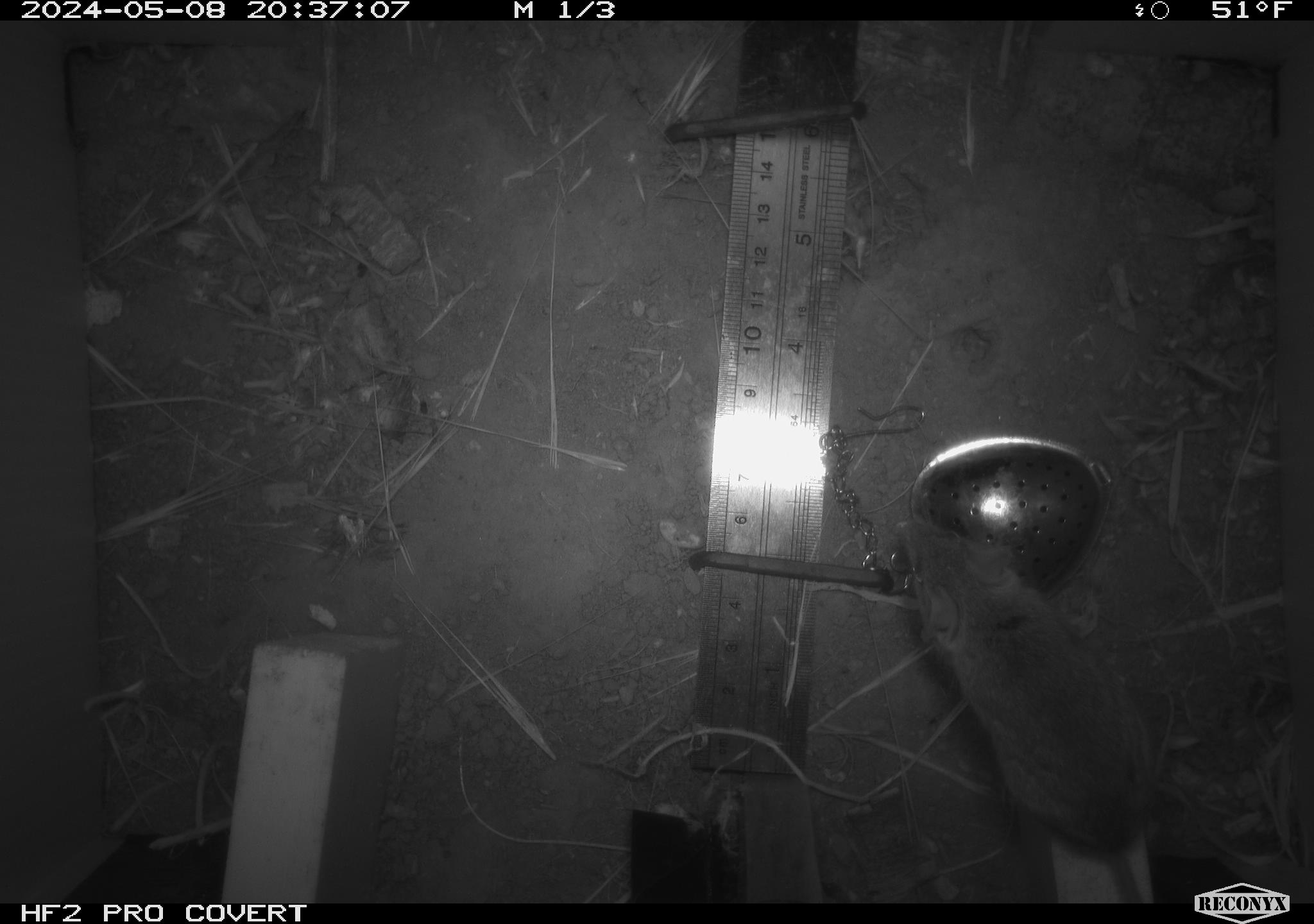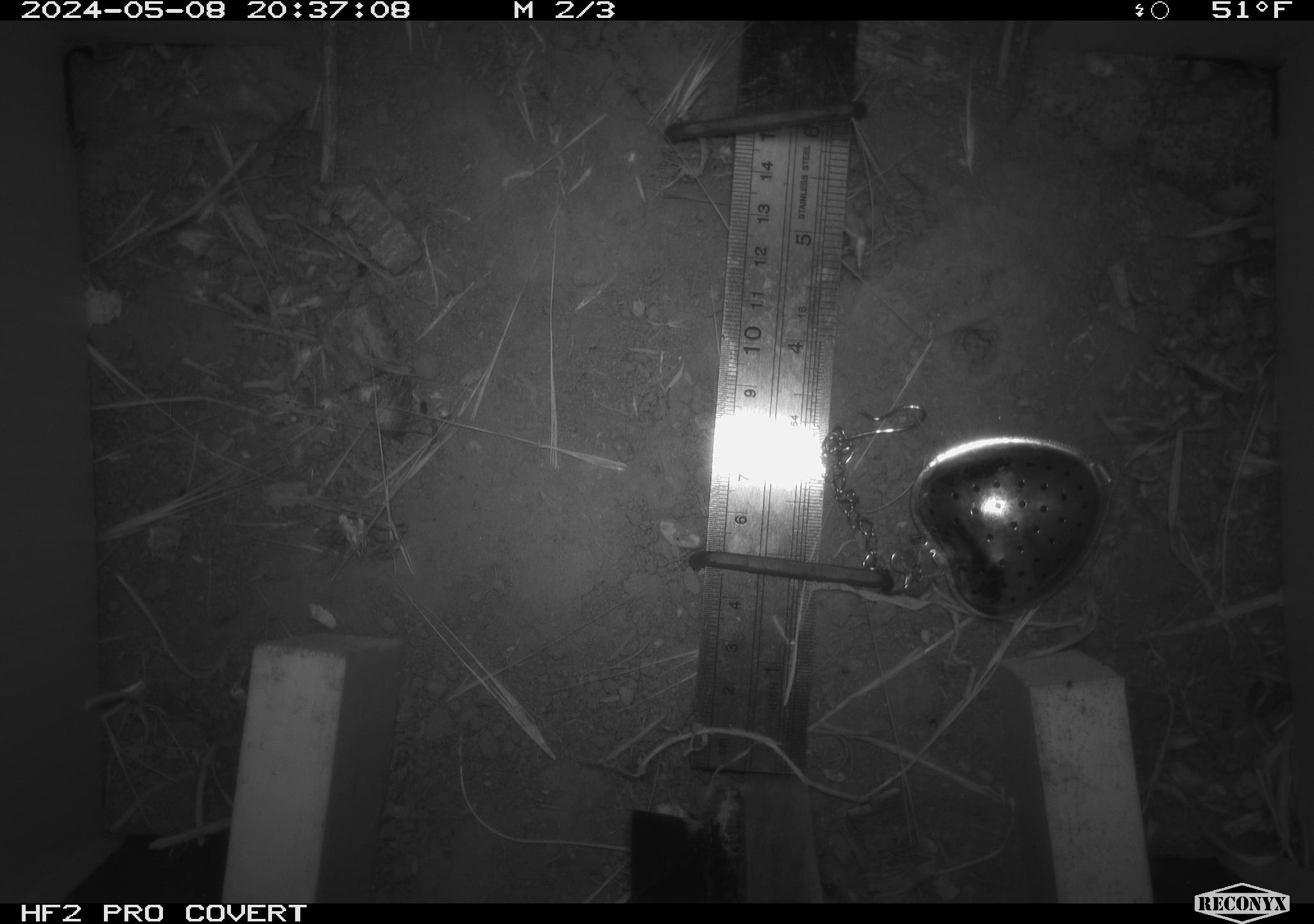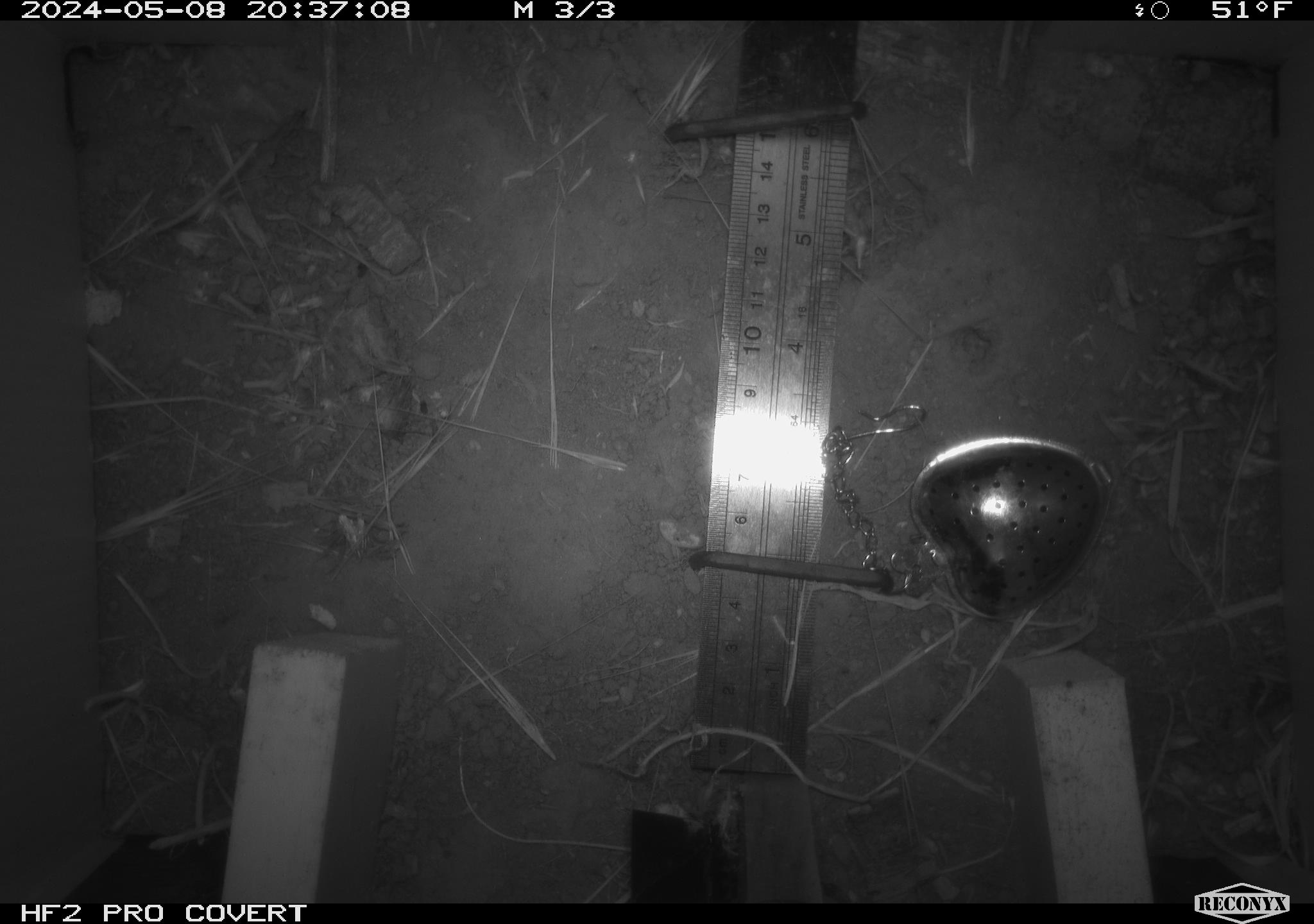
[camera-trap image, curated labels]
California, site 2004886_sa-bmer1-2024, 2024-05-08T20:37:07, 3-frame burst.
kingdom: Animalia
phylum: Chordata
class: Mammalia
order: Rodentia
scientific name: Rodentia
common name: mouse species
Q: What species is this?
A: Mouse species (Rodentia).